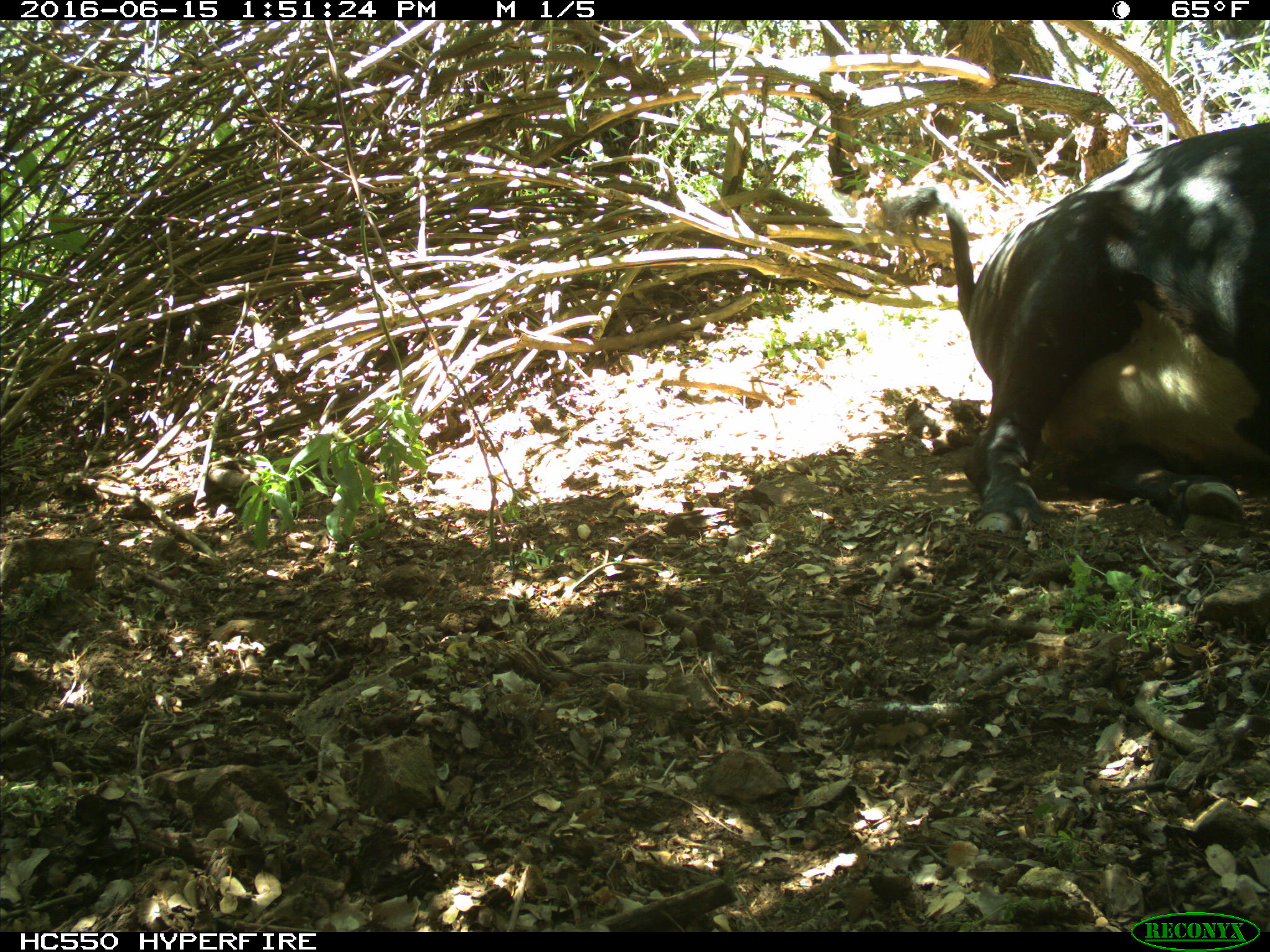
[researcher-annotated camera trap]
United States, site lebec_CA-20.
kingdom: Animalia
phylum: Chordata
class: Mammalia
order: Artiodactyla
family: Bovidae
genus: Bos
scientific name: Bos taurus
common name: domestic cow